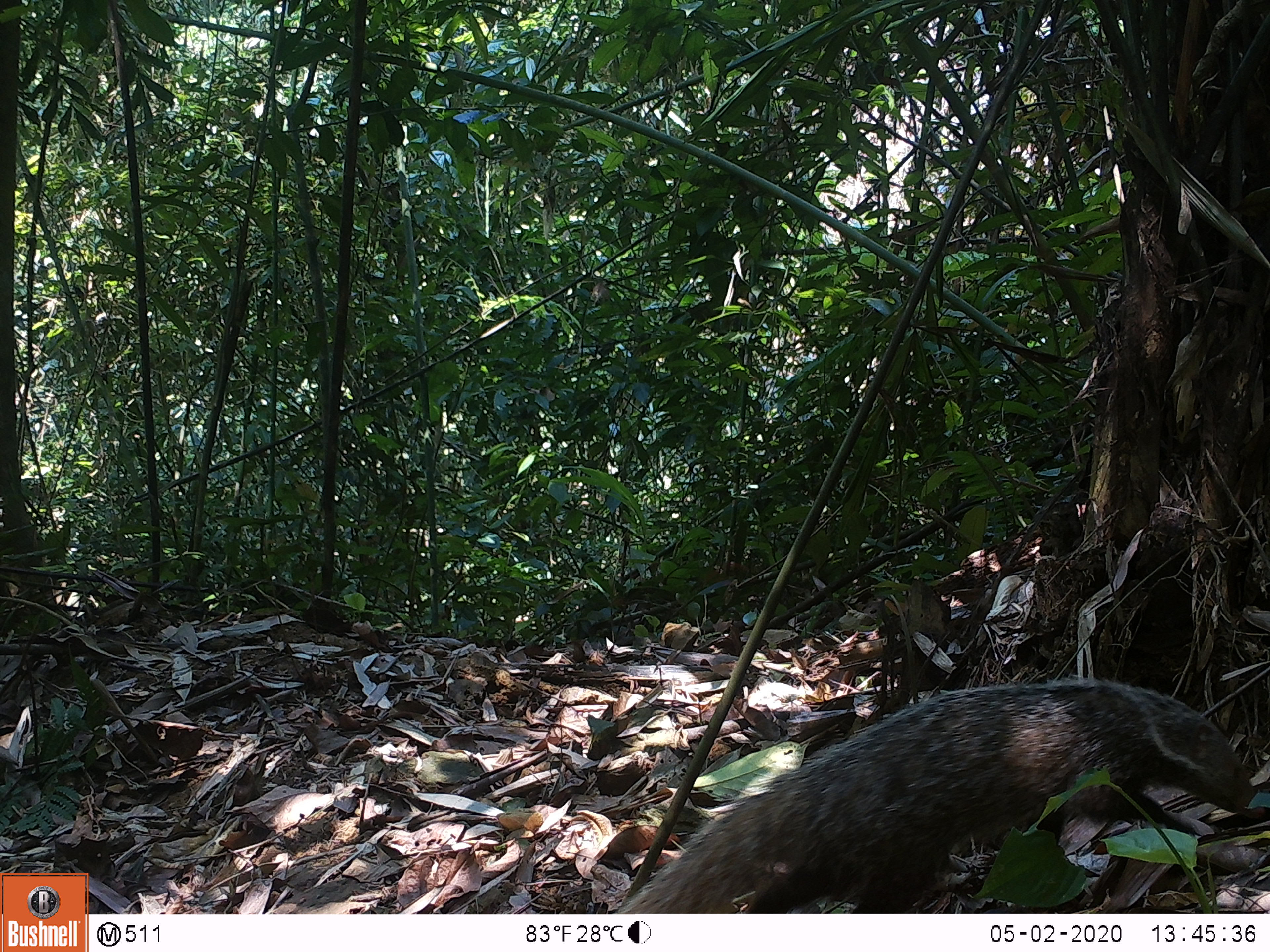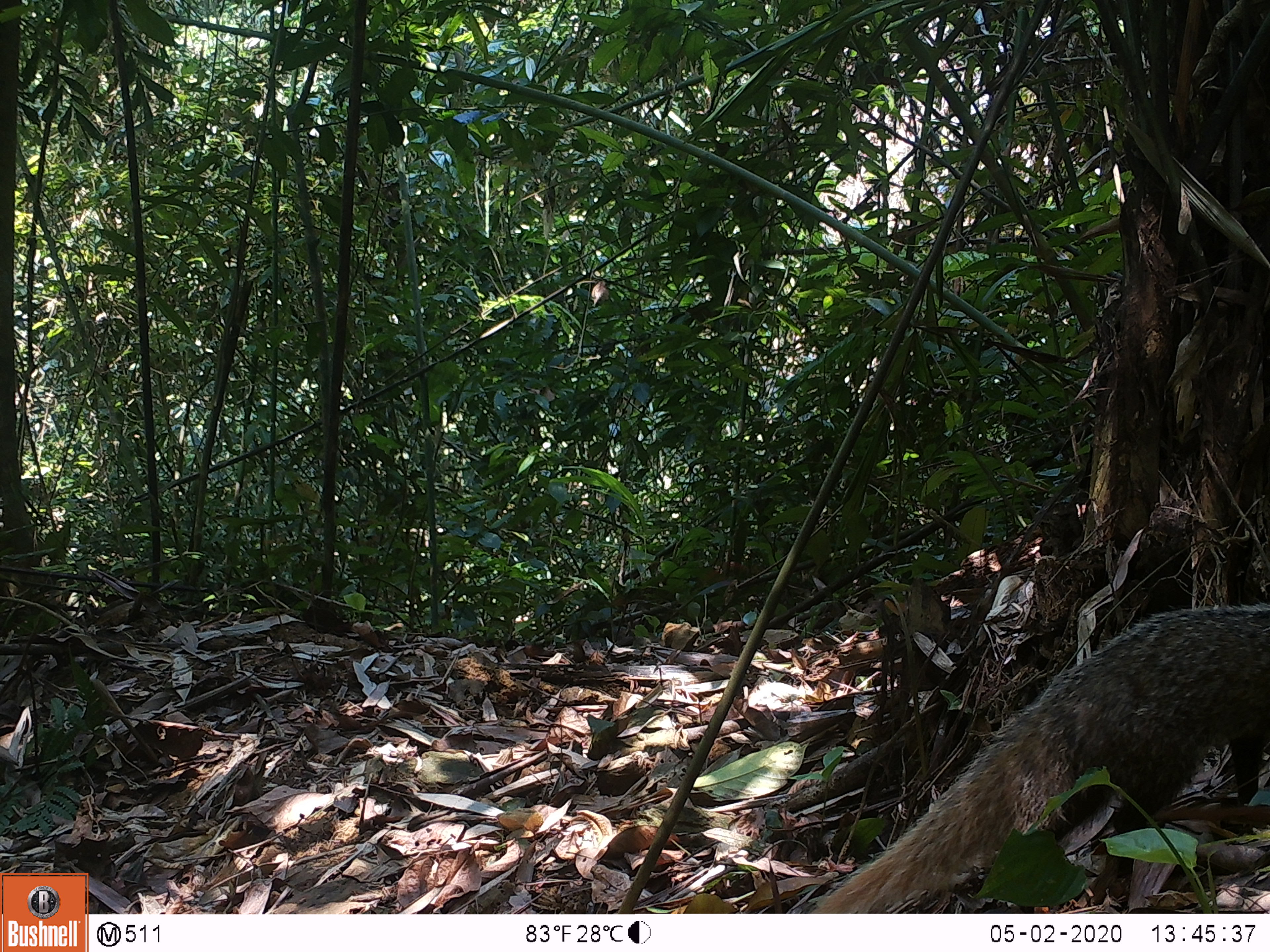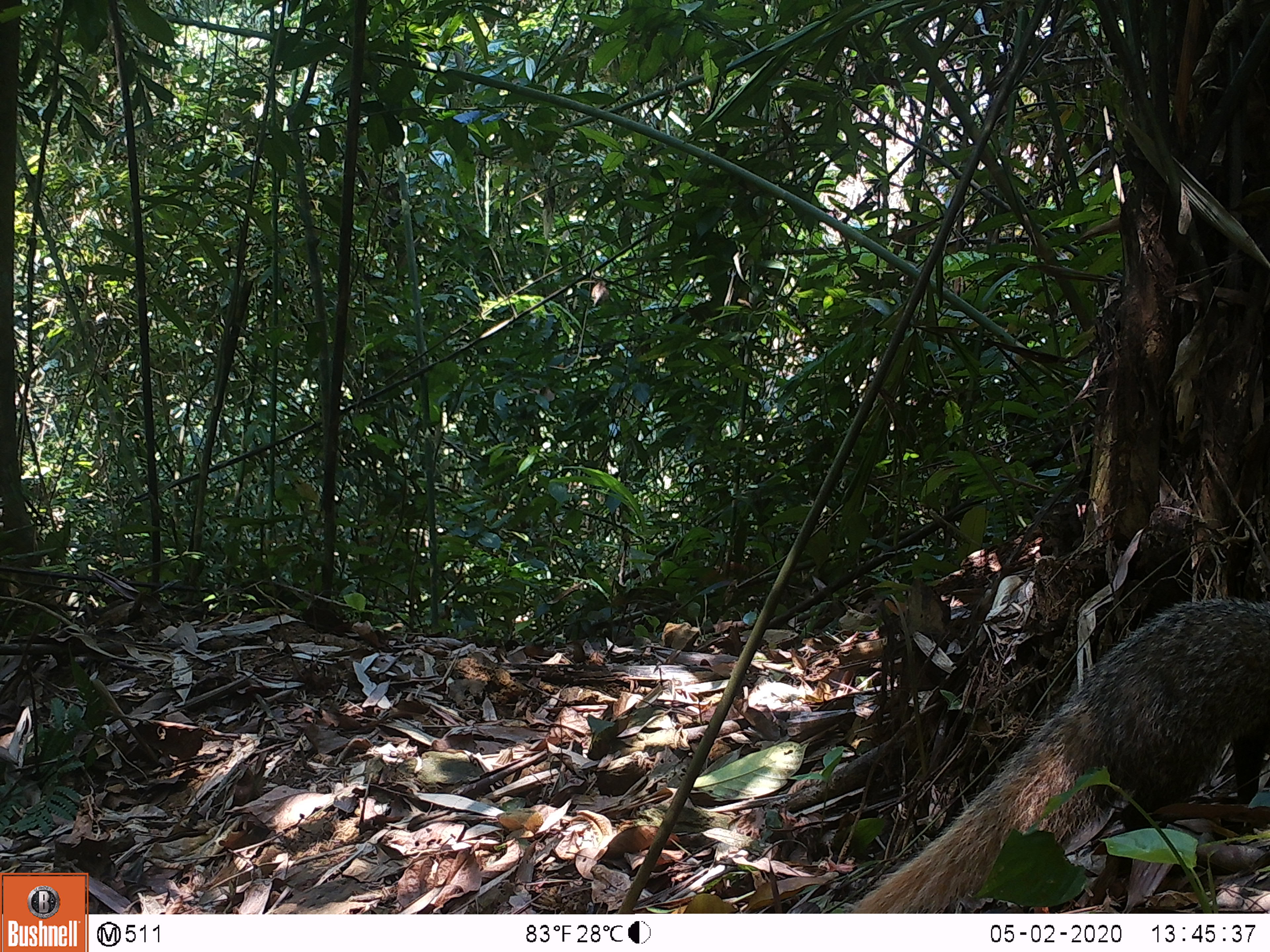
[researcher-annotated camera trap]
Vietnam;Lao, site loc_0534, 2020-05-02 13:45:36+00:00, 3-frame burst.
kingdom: Animalia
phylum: Chordata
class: Mammalia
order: Carnivora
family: Herpestidae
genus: Urva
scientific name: Urva urva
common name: crab-eating mongoose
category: crab eating mongoose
Crab eating mongoose (crab-eating mongoose) (Urva urva). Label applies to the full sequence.